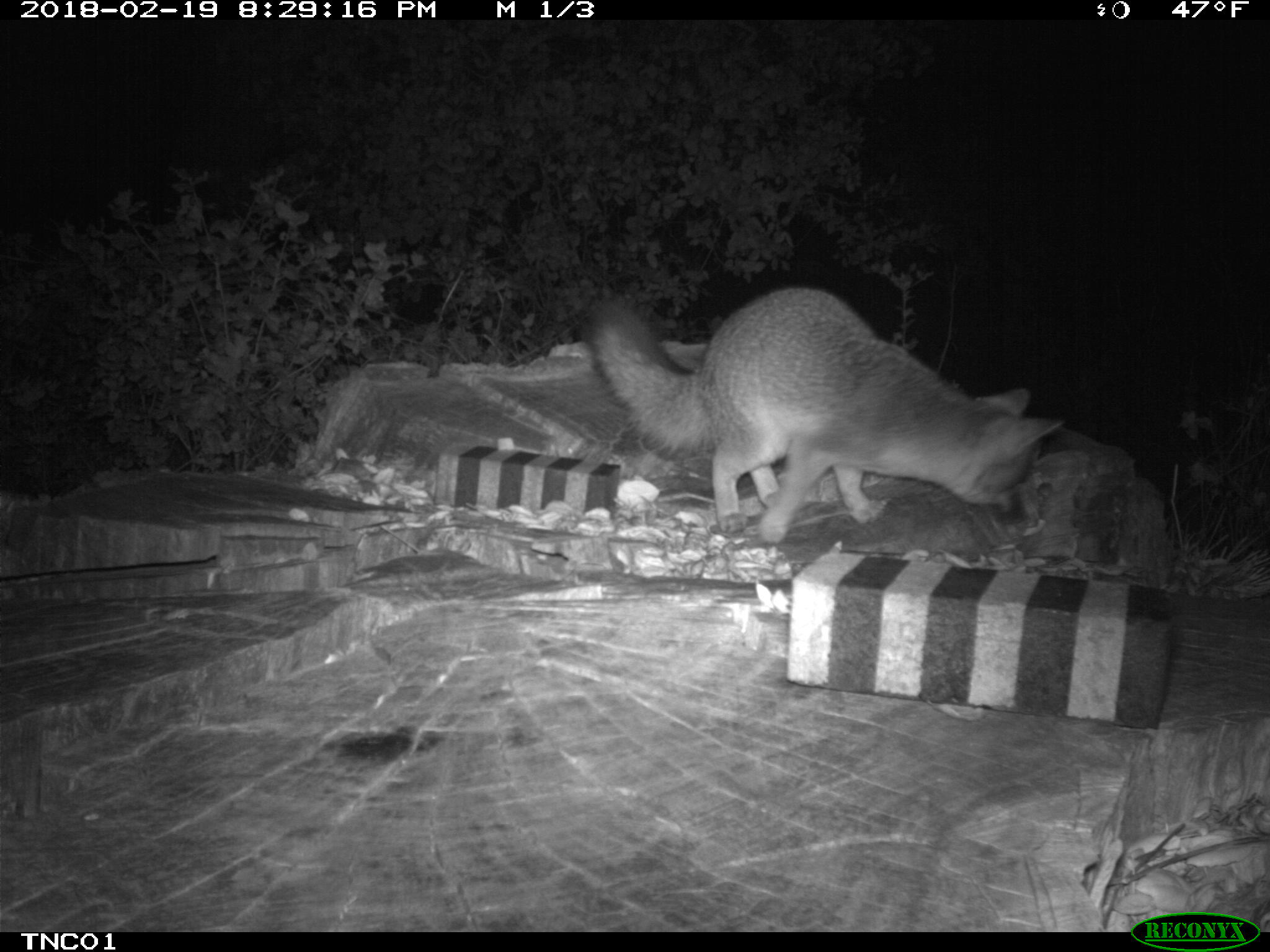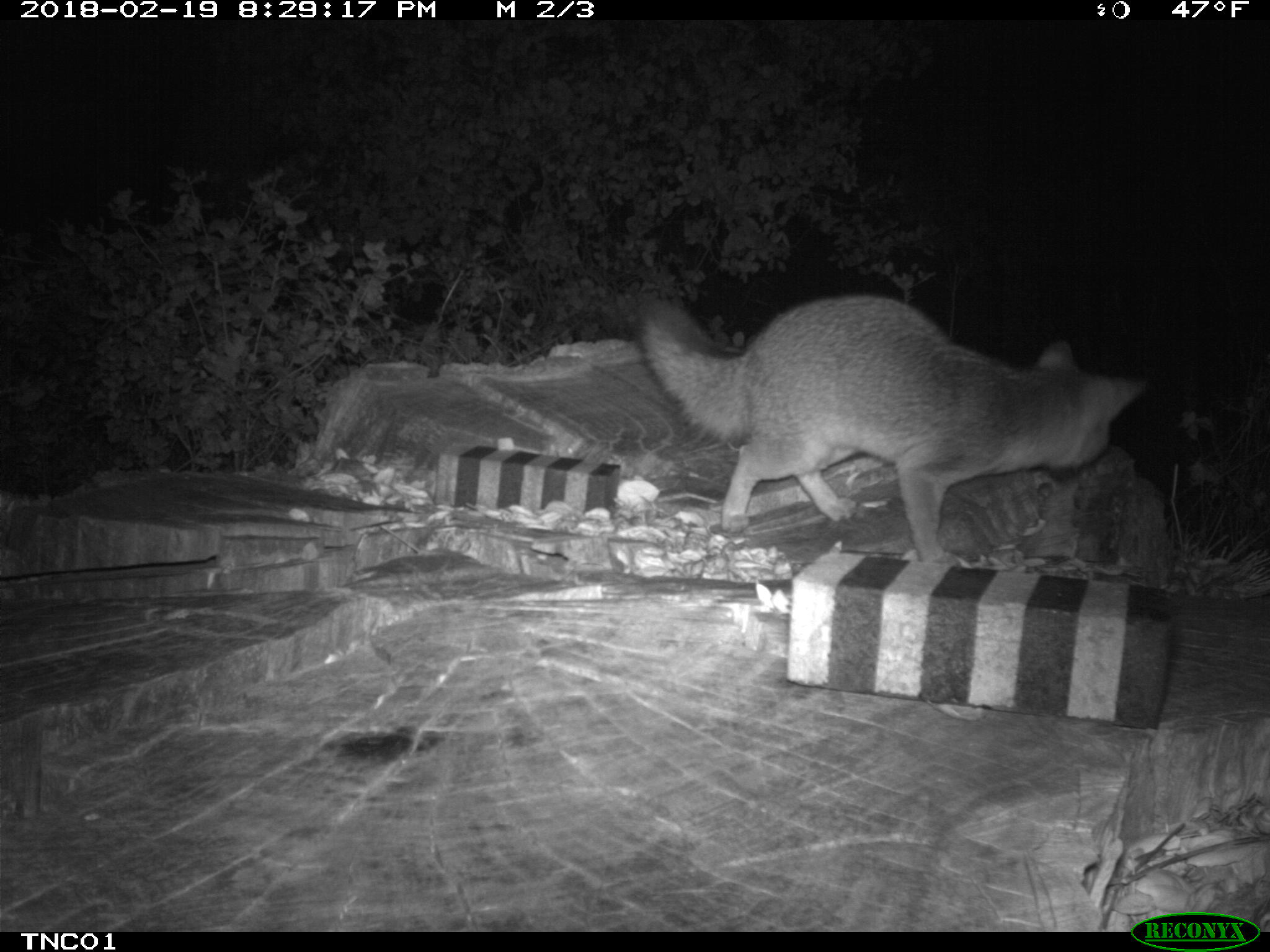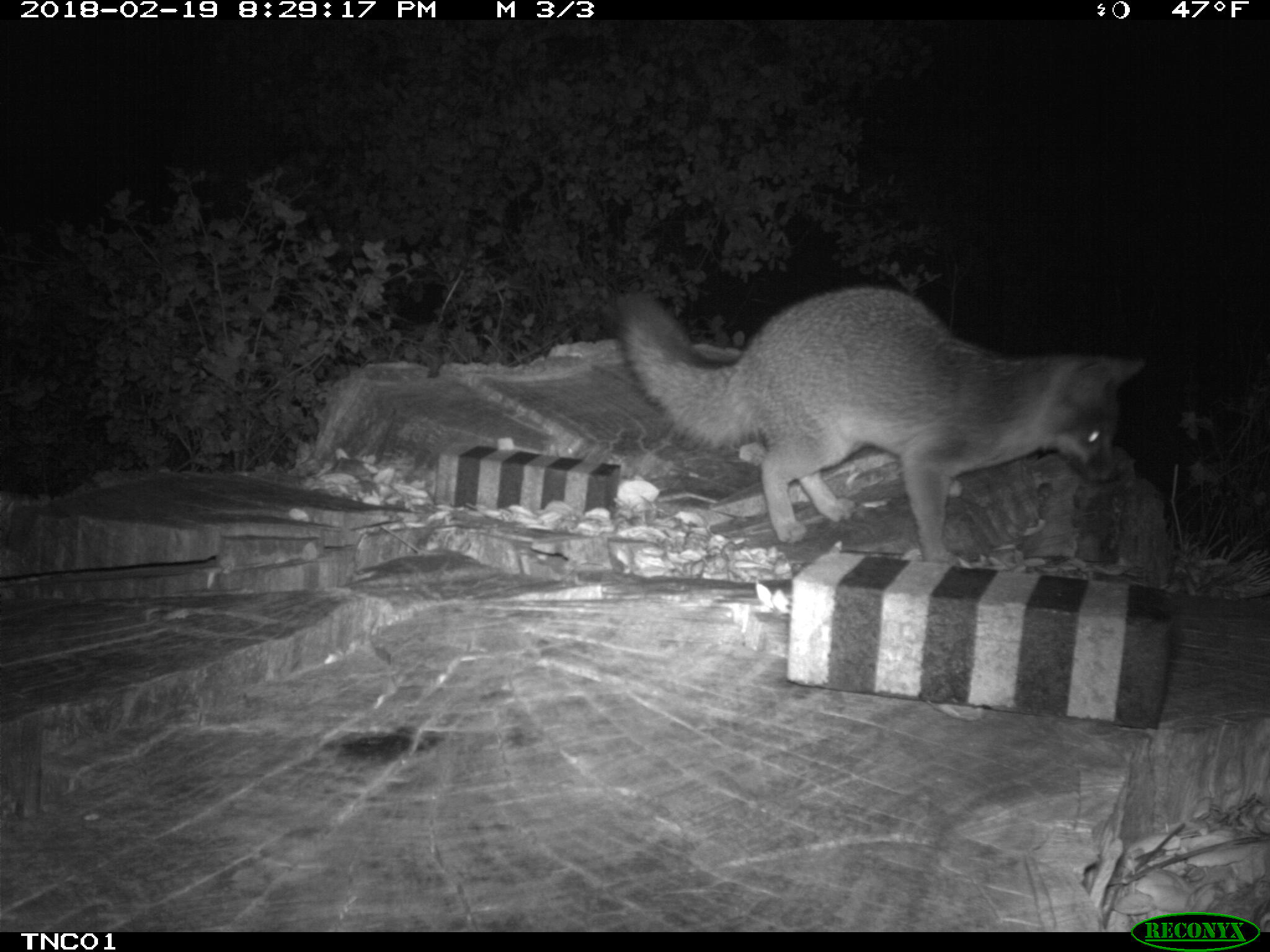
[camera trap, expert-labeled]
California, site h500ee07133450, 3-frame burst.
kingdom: Animalia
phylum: Chordata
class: Mammalia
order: Carnivora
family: Canidae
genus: Urocyon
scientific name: Urocyon littoralis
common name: island fox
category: fox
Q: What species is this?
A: Fox (island fox) (Urocyon littoralis).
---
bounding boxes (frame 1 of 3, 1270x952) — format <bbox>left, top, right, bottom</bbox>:
fox: <bbox>595, 286, 1064, 543</bbox>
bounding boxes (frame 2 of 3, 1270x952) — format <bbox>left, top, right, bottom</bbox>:
fox: <bbox>639, 292, 1149, 565</bbox>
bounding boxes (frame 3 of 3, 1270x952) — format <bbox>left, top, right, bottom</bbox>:
fox: <bbox>615, 286, 1142, 563</bbox>